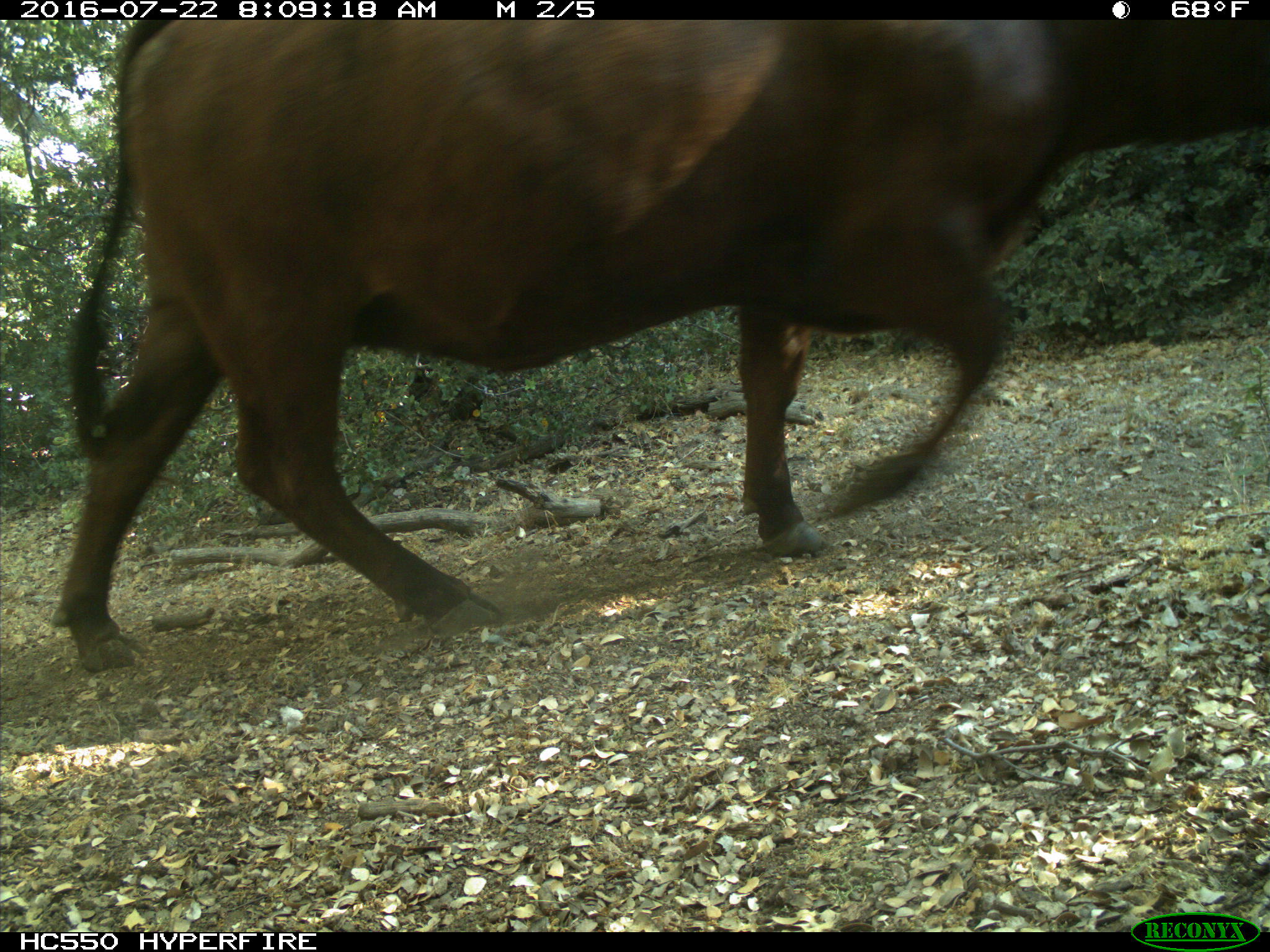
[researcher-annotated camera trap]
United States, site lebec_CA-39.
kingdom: Animalia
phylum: Chordata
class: Mammalia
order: Artiodactyla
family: Bovidae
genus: Bos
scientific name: Bos taurus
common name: domestic cow